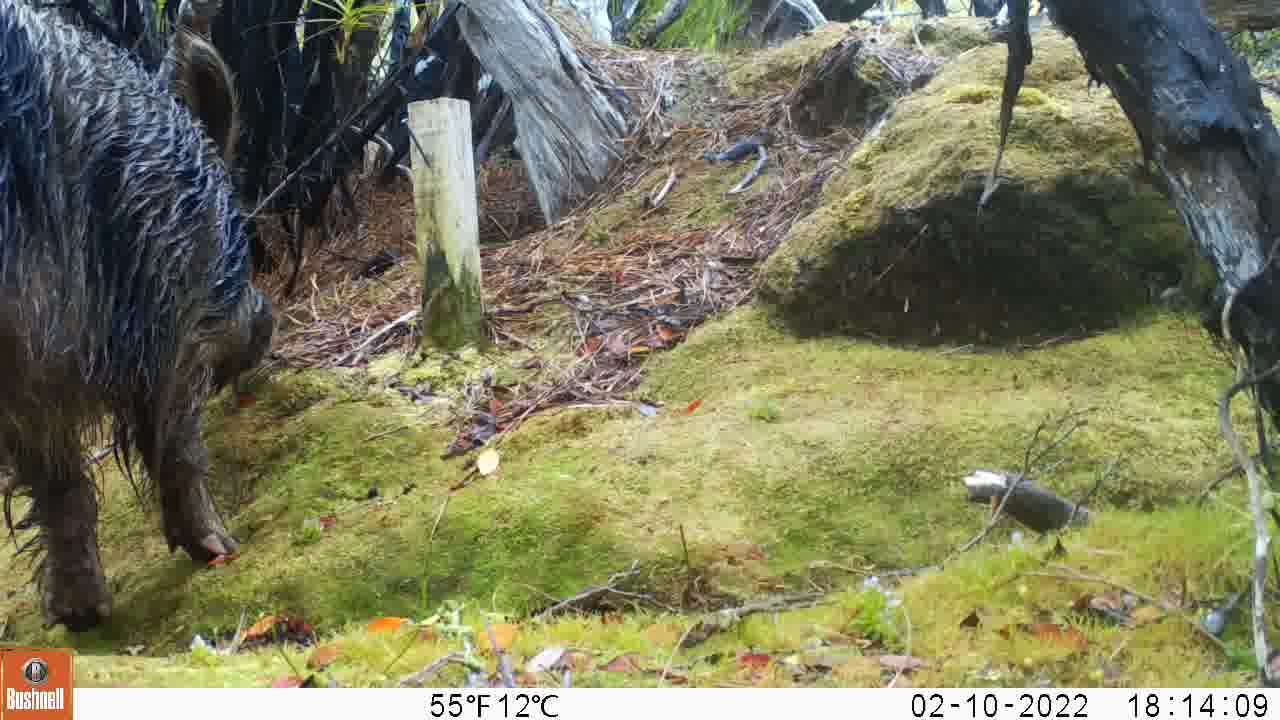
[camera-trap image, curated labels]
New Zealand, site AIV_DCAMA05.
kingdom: Animalia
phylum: Chordata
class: Mammalia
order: Artiodactyla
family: Suidae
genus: Sus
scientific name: Sus scrofa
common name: pig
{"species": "pig (Sus scrofa)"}